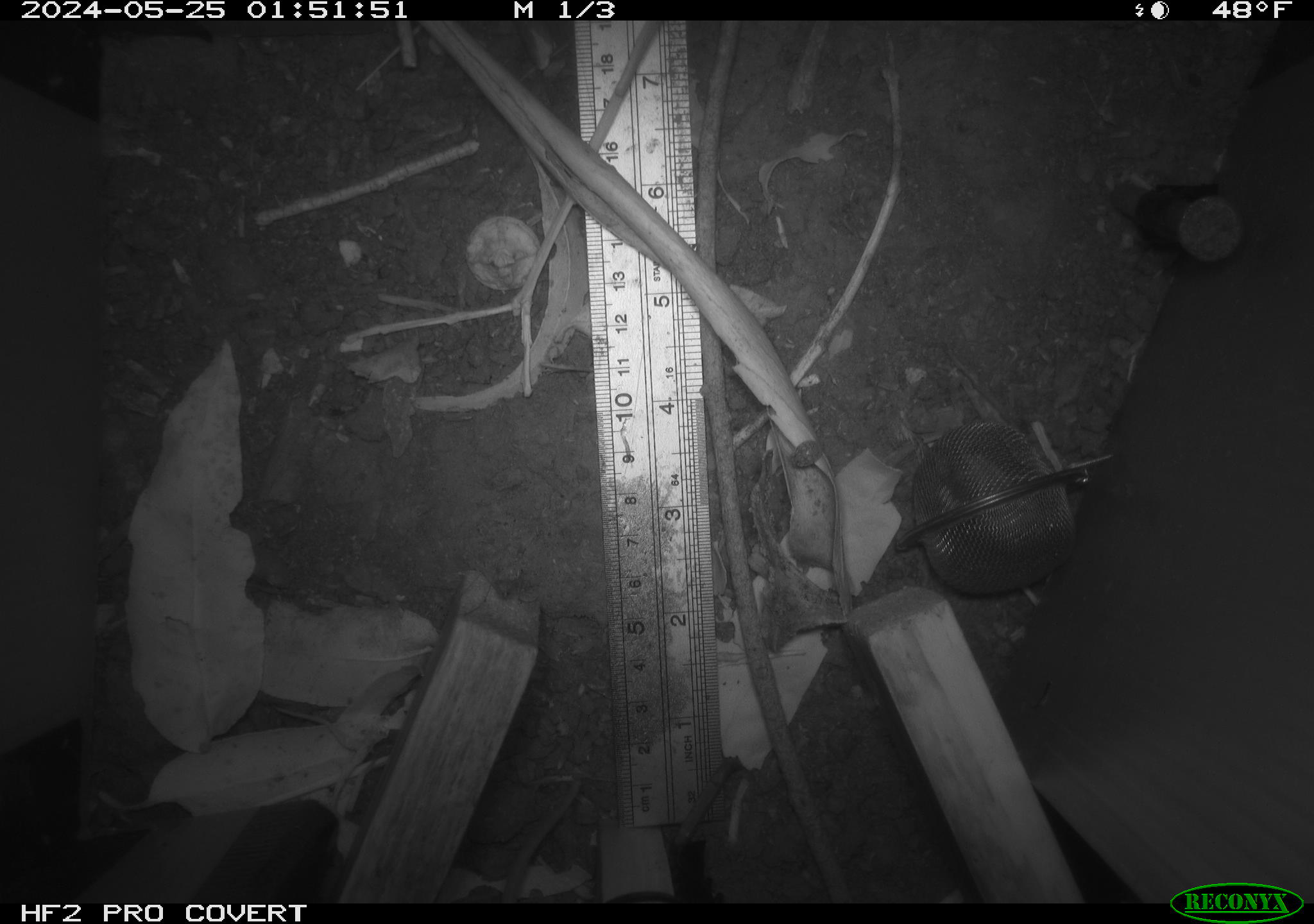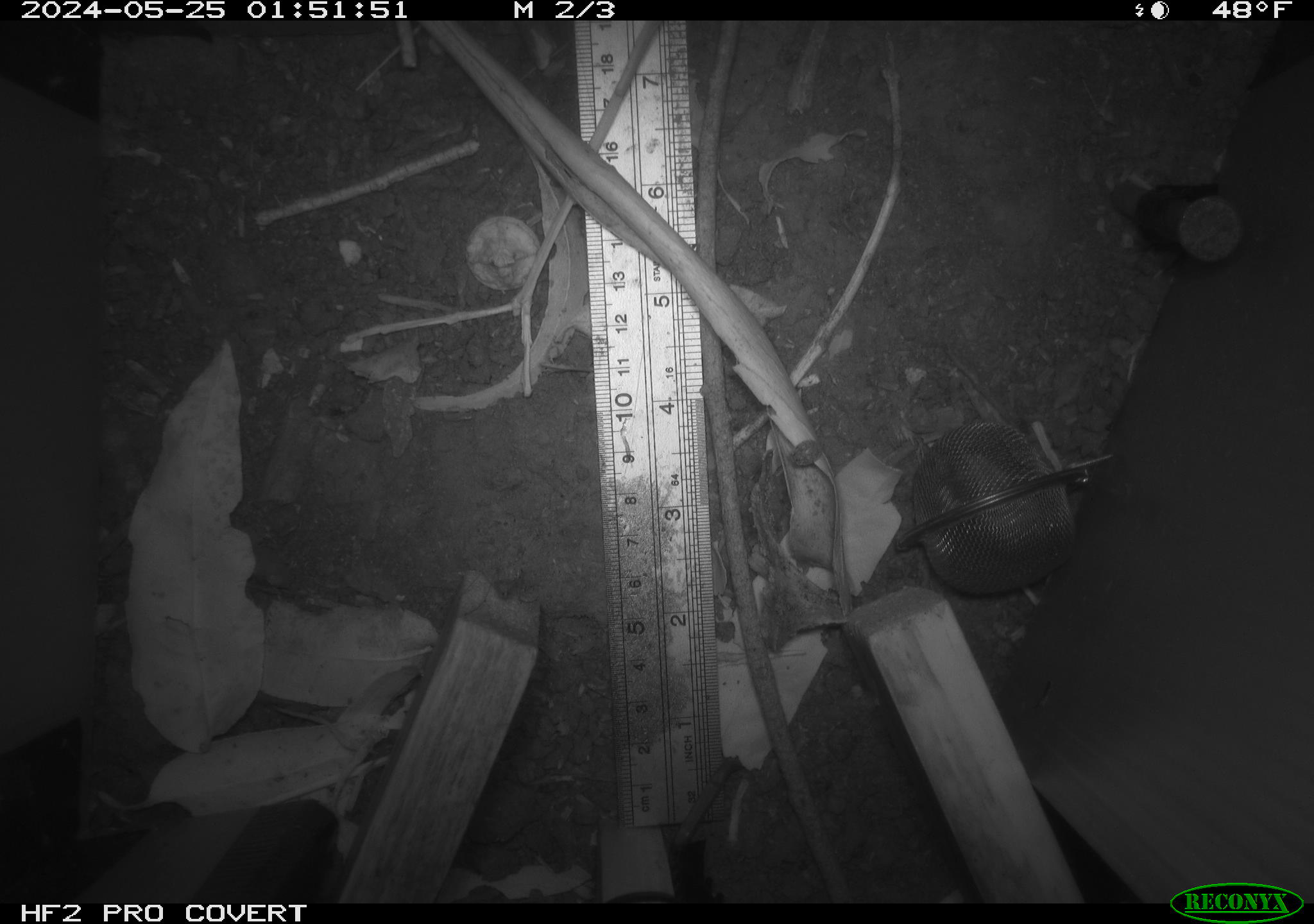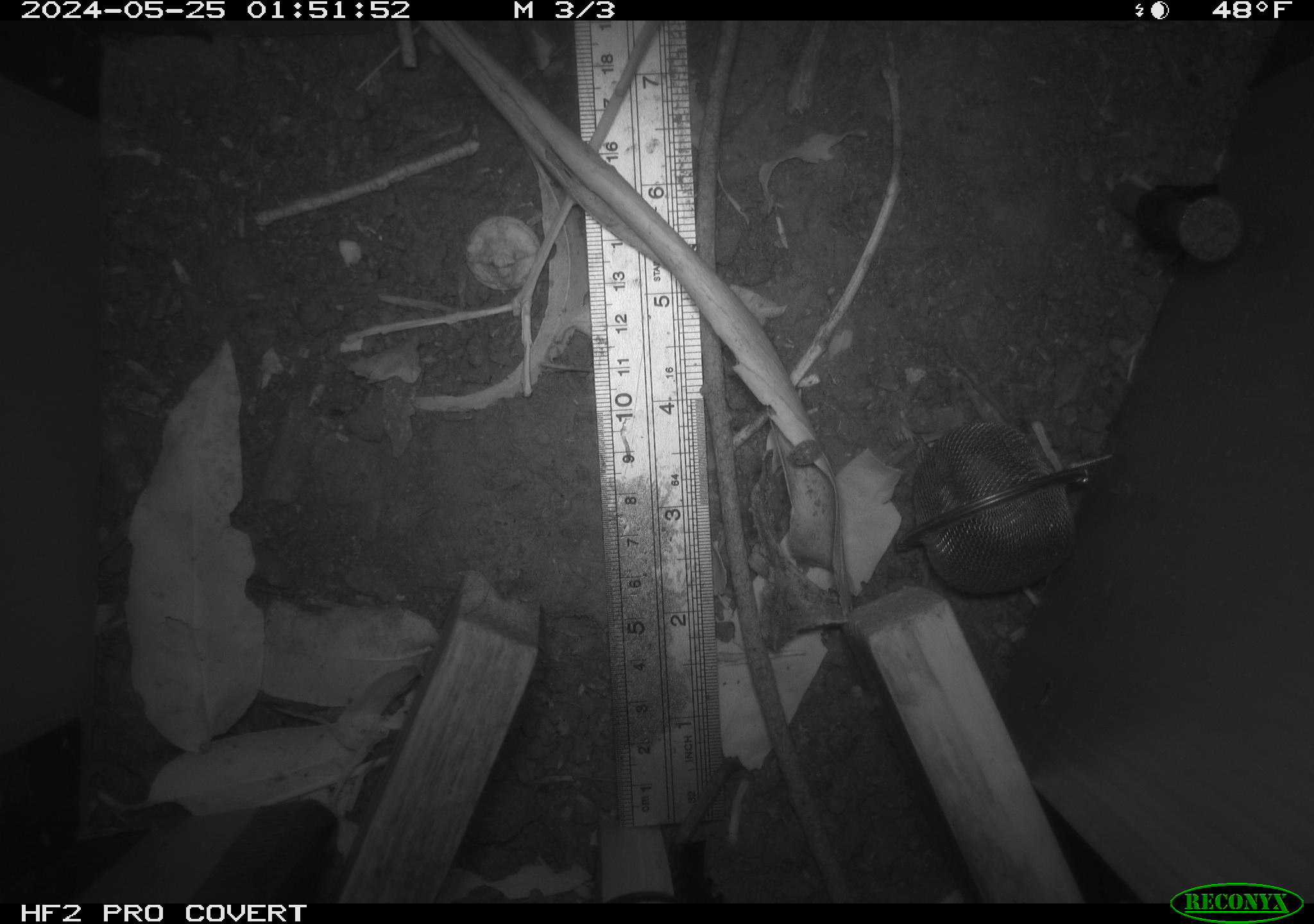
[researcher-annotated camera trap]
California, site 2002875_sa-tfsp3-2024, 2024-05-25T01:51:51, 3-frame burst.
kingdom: Animalia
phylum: Chordata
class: Mammalia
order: Rodentia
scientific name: Rodentia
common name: rodent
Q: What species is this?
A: Rodent (Rodentia).